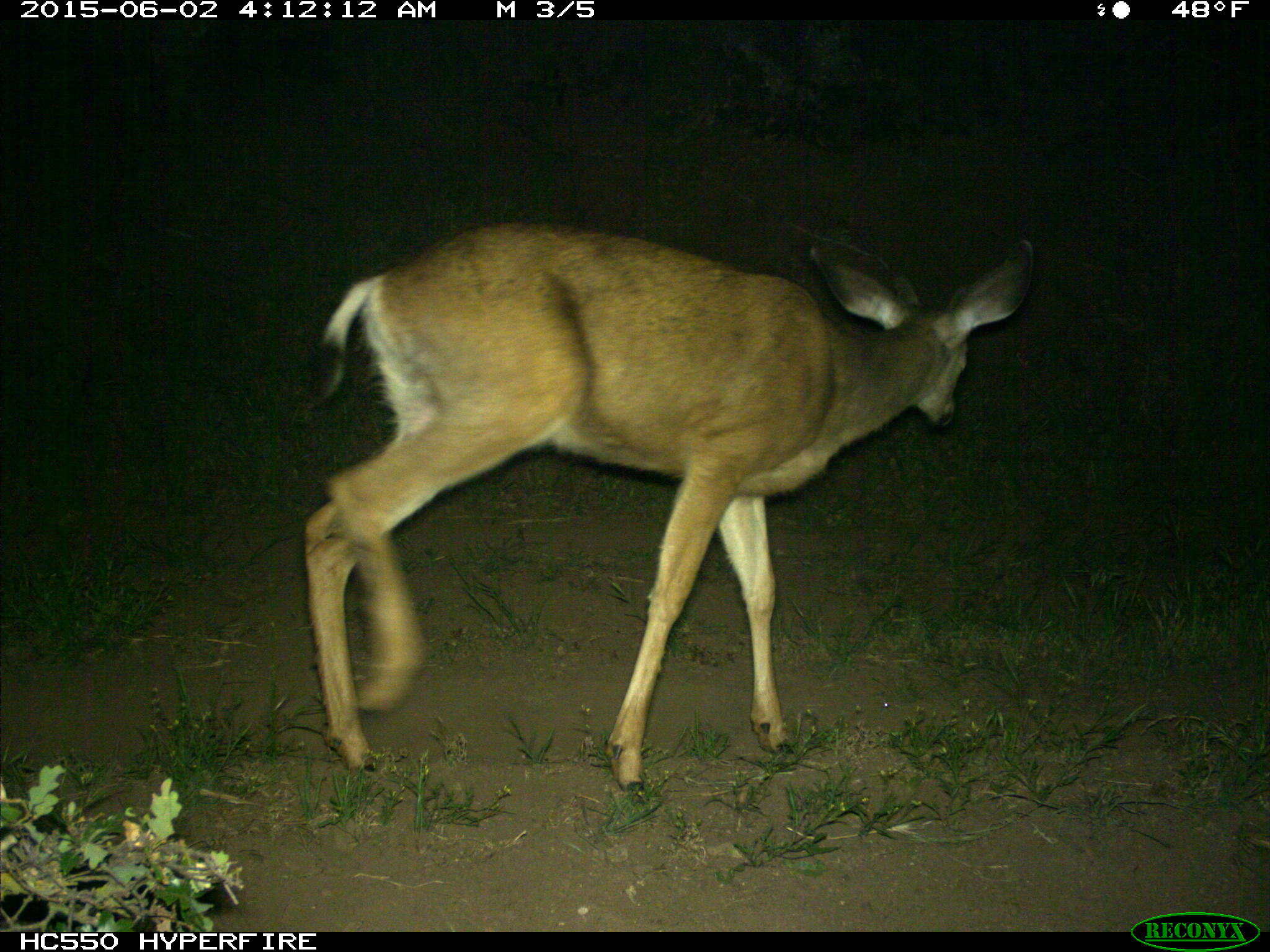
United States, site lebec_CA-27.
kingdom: Animalia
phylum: Chordata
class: Mammalia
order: Artiodactyla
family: Cervidae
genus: Odocoileus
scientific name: Odocoileus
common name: deer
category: unidentified deer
Unidentified deer (deer) (Odocoileus).